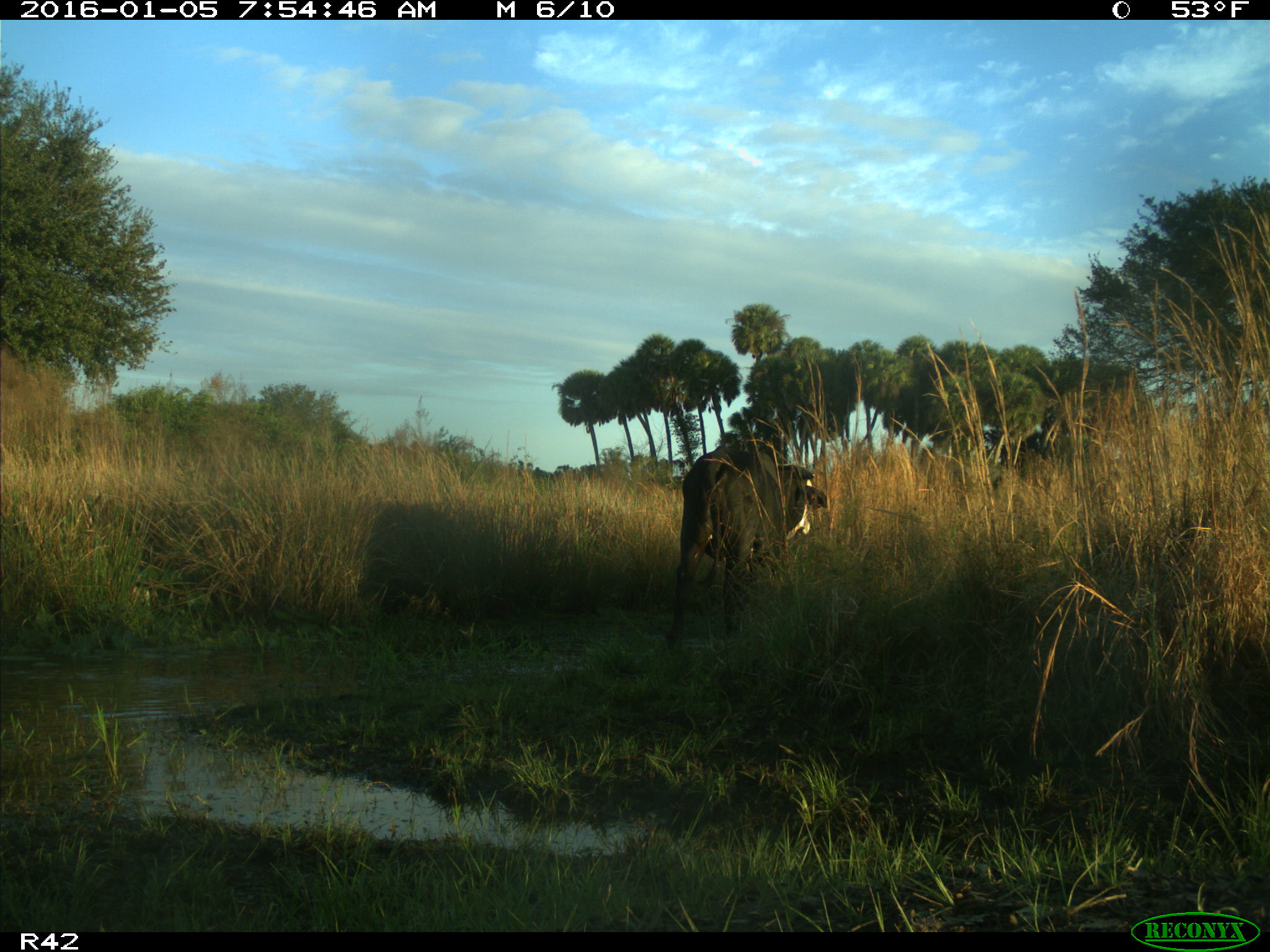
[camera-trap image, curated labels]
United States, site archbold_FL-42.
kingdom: Animalia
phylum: Chordata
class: Mammalia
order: Artiodactyla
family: Bovidae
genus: Bos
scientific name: Bos taurus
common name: domestic cow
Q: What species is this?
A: Bos taurus (domestic cow).